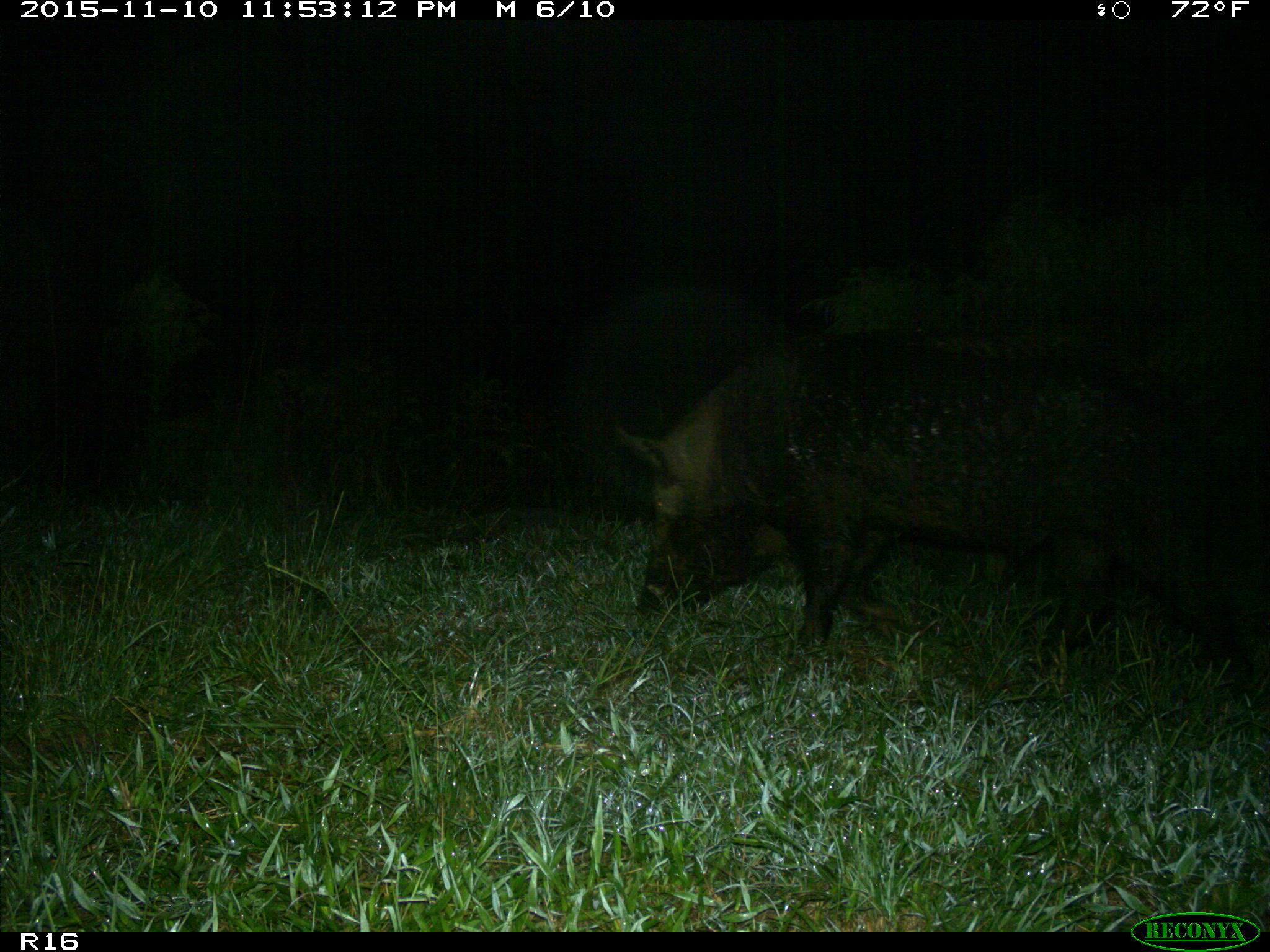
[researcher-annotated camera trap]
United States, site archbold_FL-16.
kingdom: Animalia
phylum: Chordata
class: Mammalia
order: Artiodactyla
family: Suidae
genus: Sus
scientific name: Sus scrofa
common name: wild boar